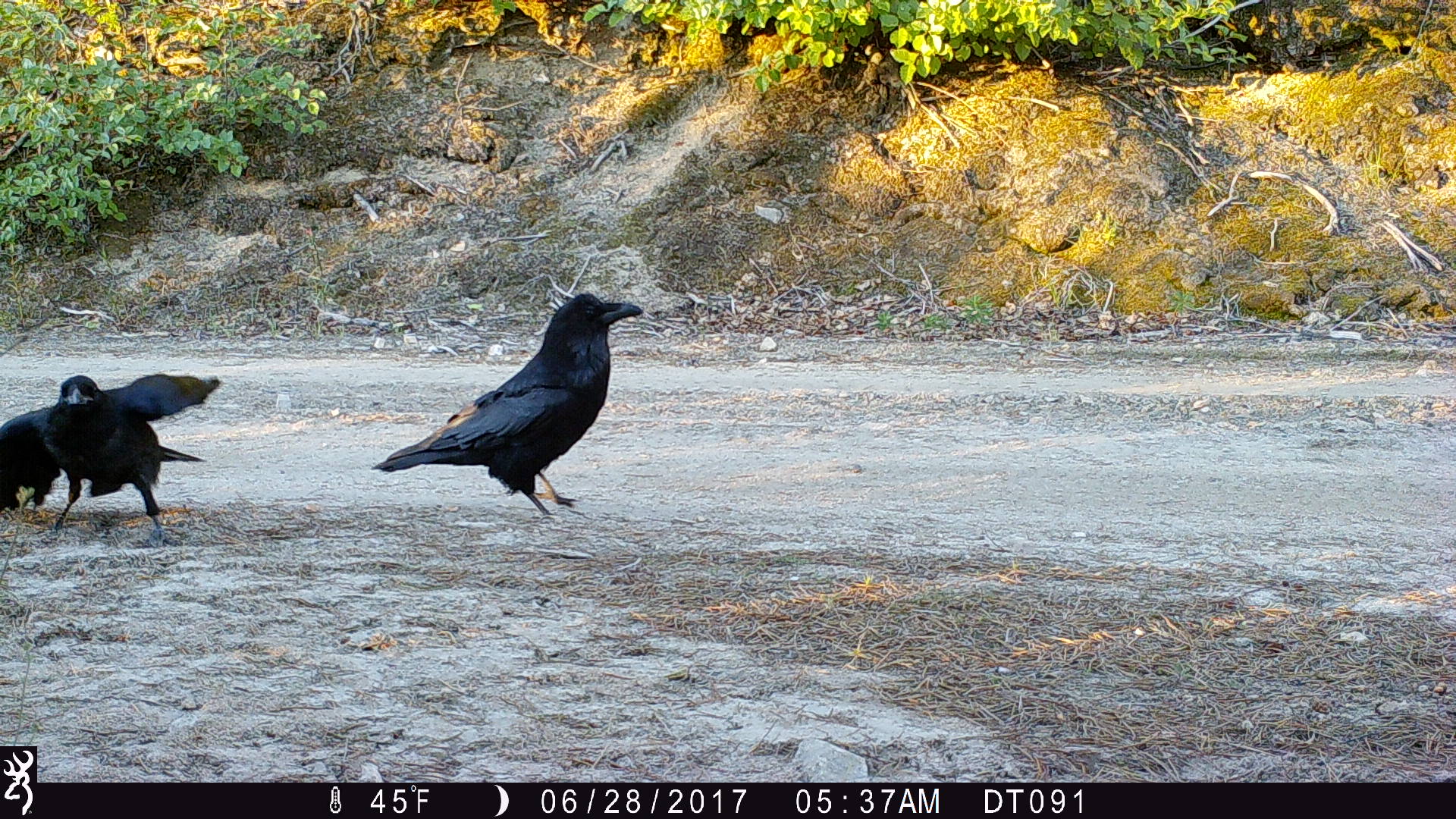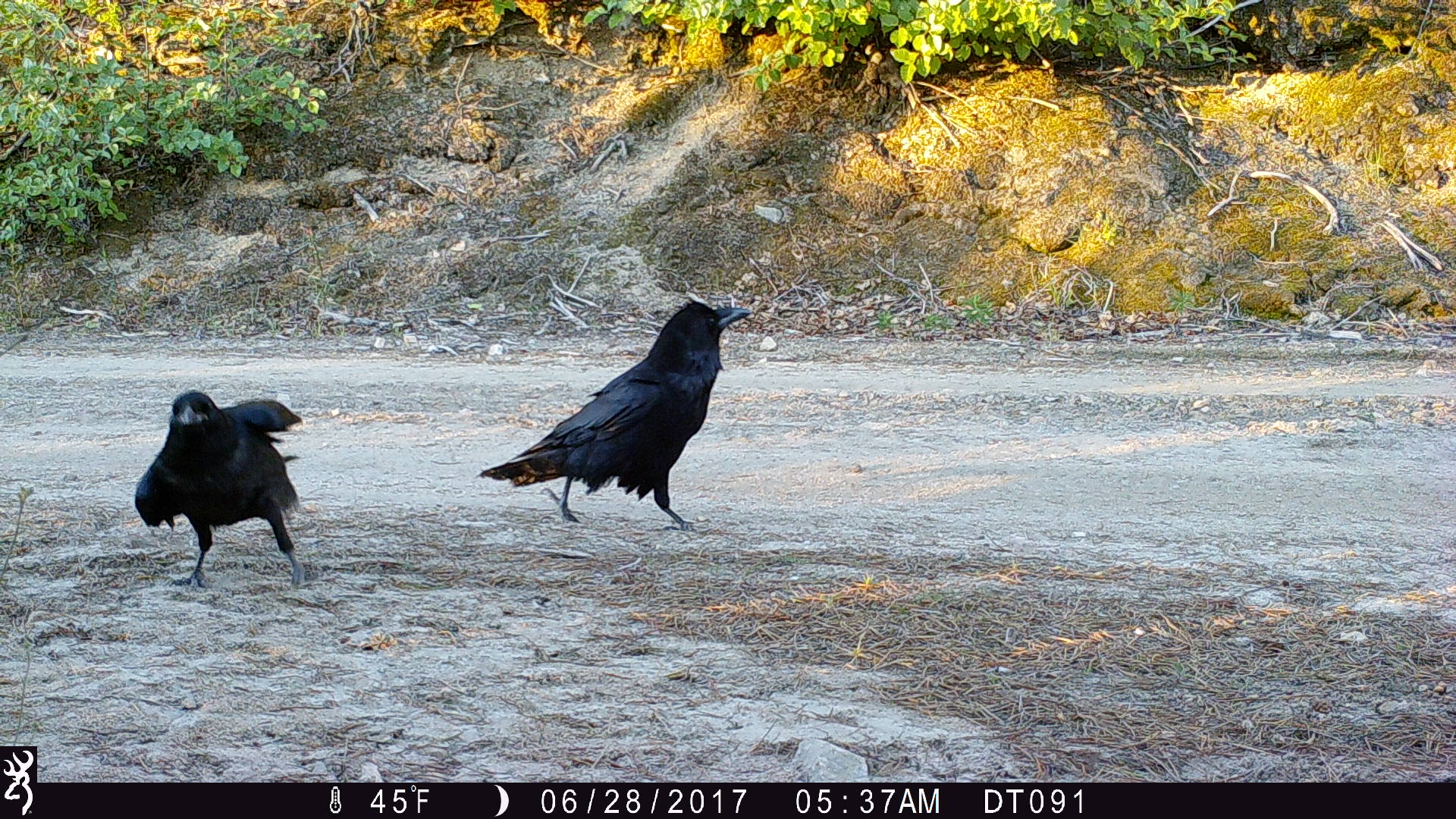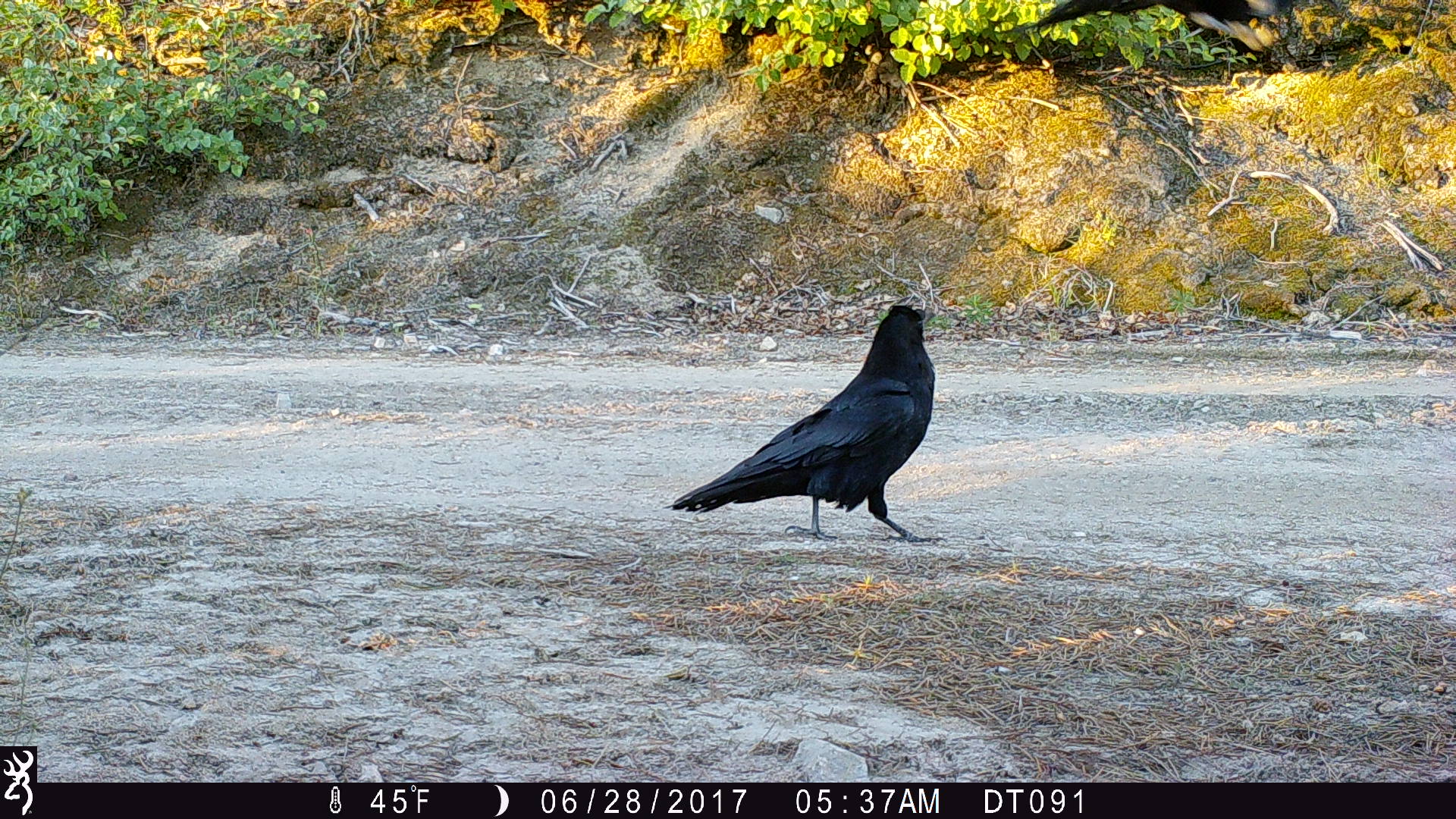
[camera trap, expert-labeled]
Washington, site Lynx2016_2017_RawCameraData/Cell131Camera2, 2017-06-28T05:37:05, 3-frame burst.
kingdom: Animalia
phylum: Chordata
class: Aves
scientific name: Aves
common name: birds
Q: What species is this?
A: Aves (birds).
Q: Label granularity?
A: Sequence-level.